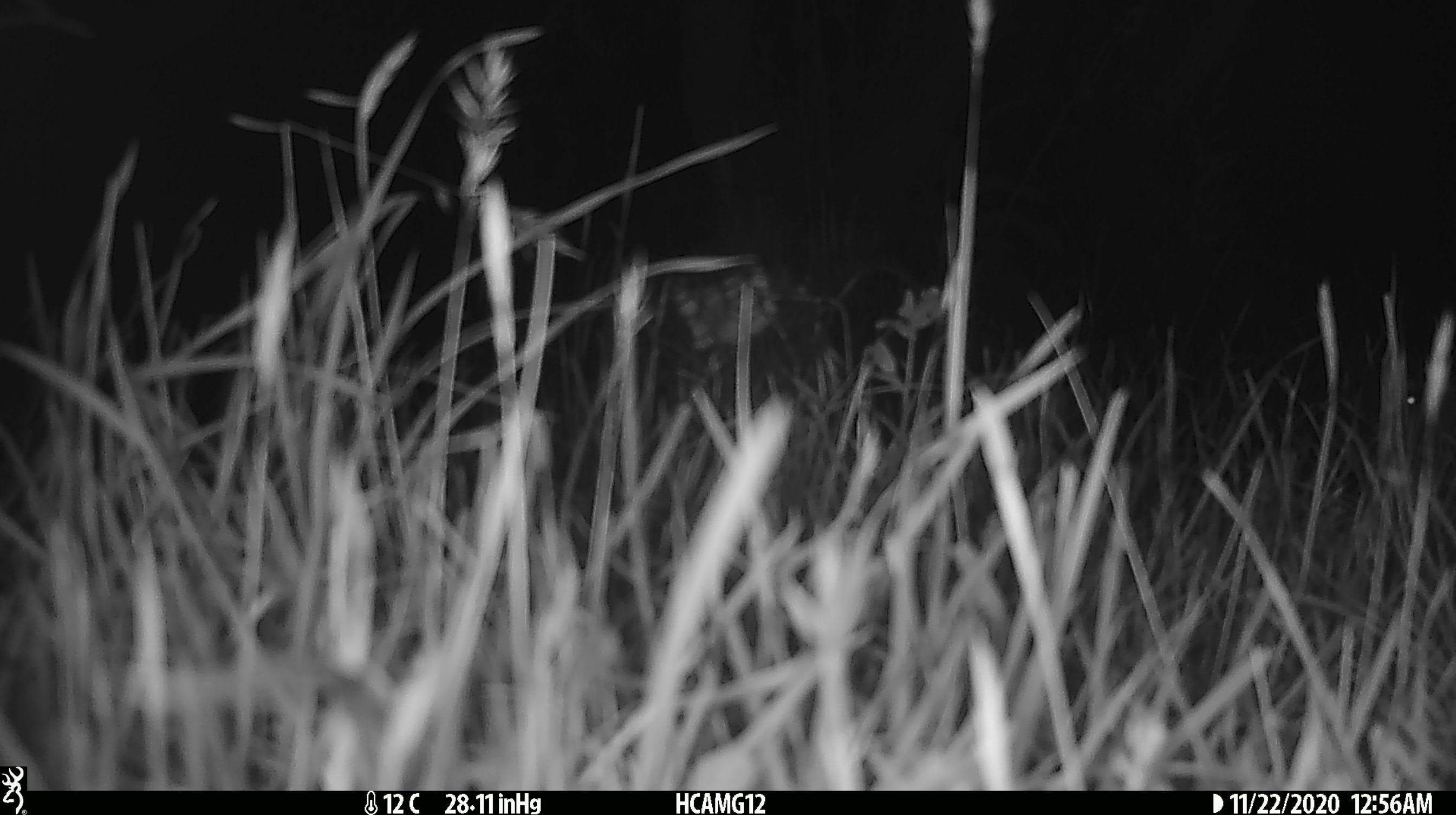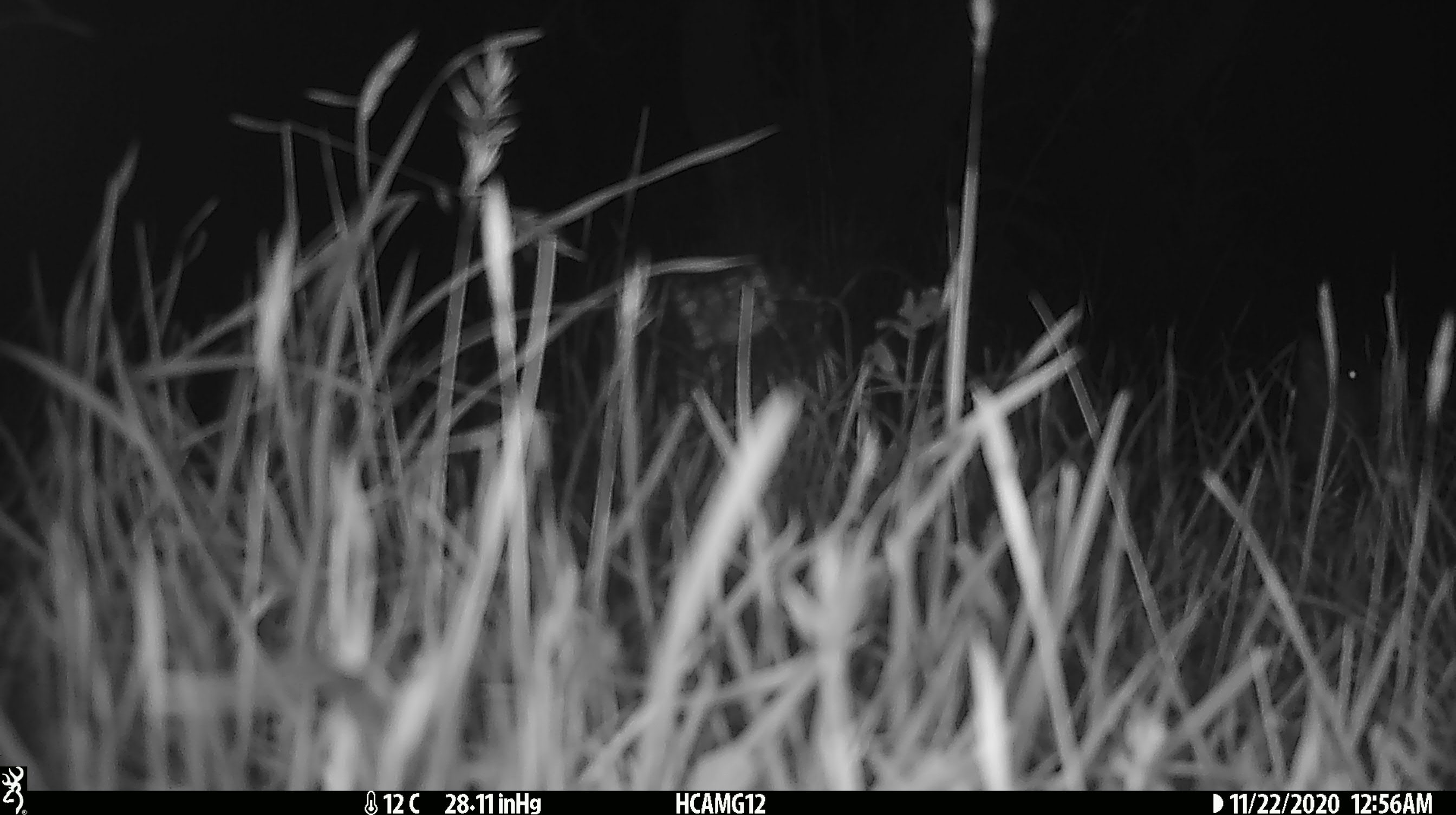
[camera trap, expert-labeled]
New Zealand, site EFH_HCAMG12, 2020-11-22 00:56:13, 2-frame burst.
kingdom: Animalia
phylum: Chordata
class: Mammalia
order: Eulipotyphla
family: Erinaceidae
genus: Erinaceus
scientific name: Erinaceus europaeus europaeus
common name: european hedgehog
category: hedgehog